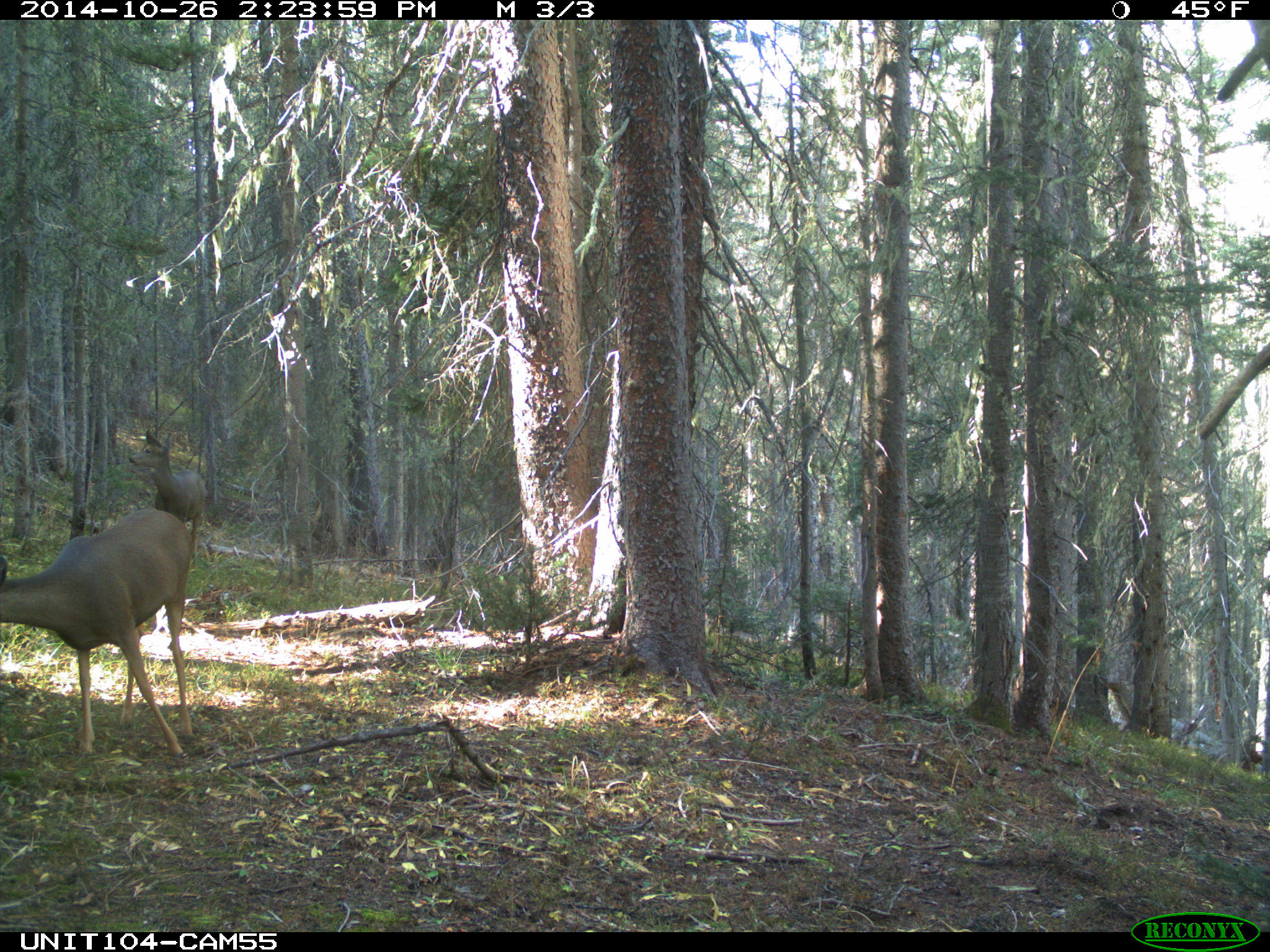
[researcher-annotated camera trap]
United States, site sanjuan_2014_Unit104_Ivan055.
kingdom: Animalia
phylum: Chordata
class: Mammalia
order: Artiodactyla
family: Cervidae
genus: Odocoileus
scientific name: Odocoileus hemionus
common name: mule deer